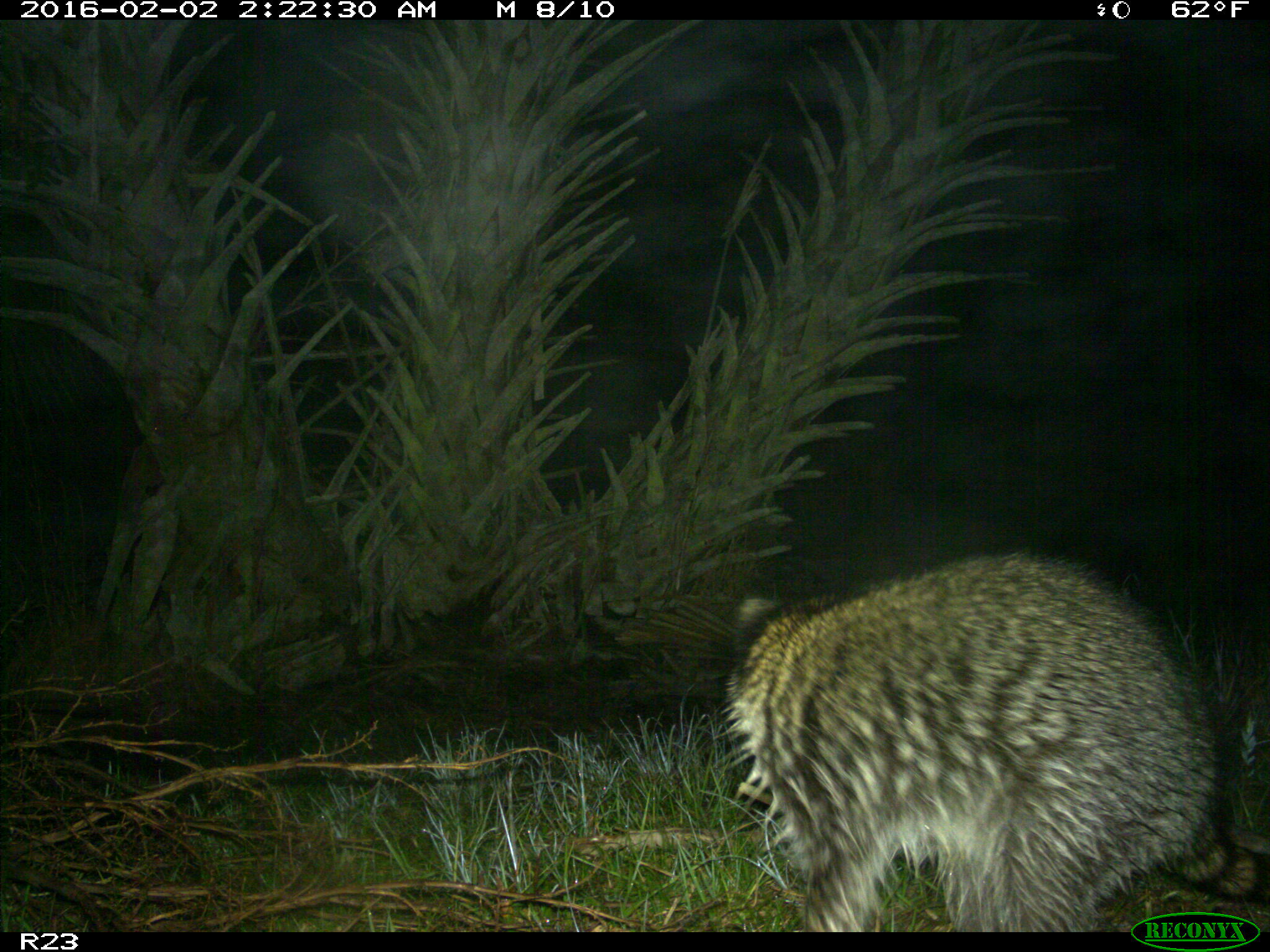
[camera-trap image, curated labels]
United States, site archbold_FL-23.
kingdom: Animalia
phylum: Chordata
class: Mammalia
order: Carnivora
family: Procyonidae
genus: Procyon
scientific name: Procyon lotor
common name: common raccoon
Procyon lotor (common raccoon).